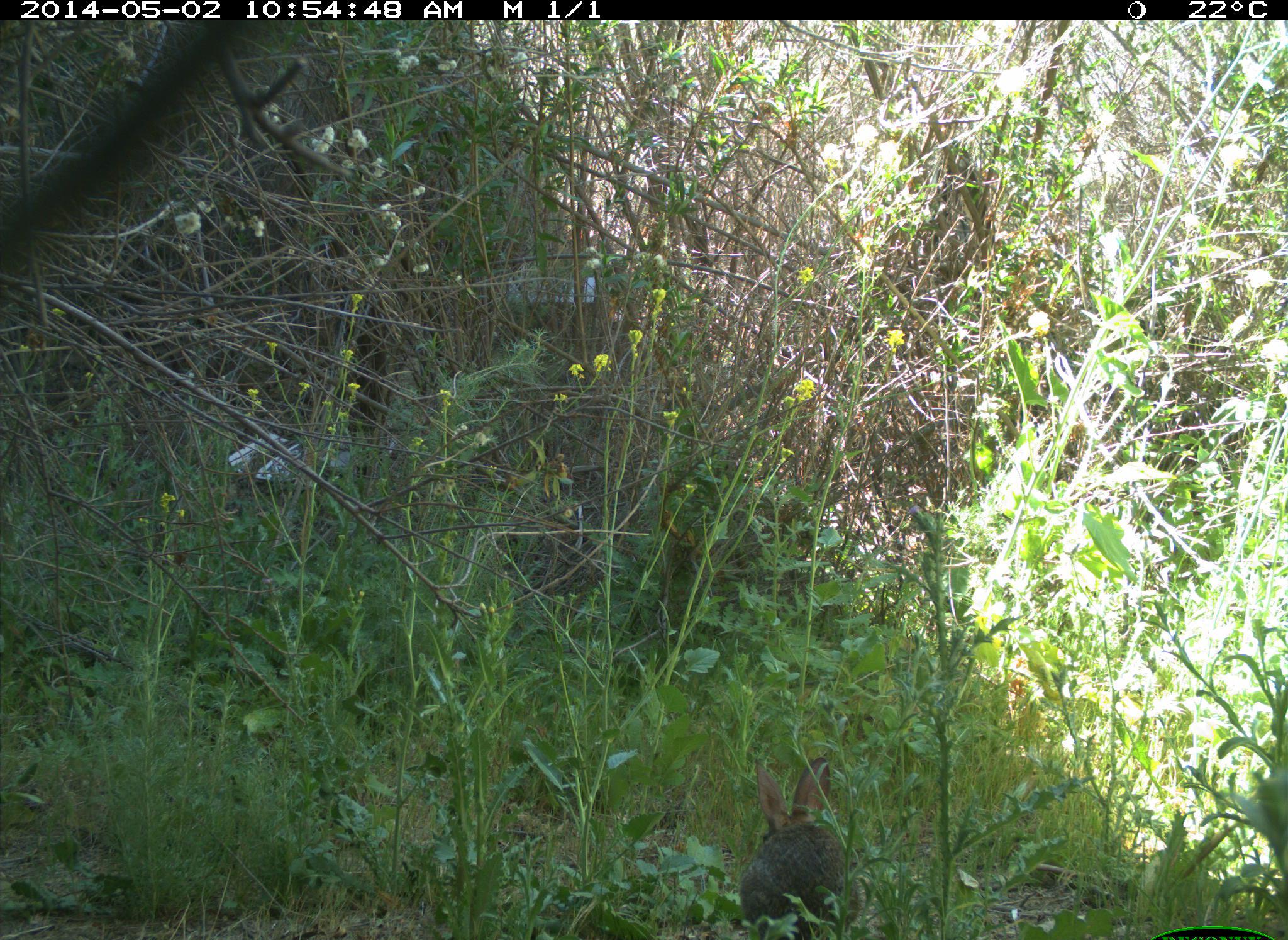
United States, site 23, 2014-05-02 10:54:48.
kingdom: Animalia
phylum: Chordata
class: Mammalia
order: Lagomorpha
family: Leporidae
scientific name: Leporidae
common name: rabbits and hares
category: rabbit